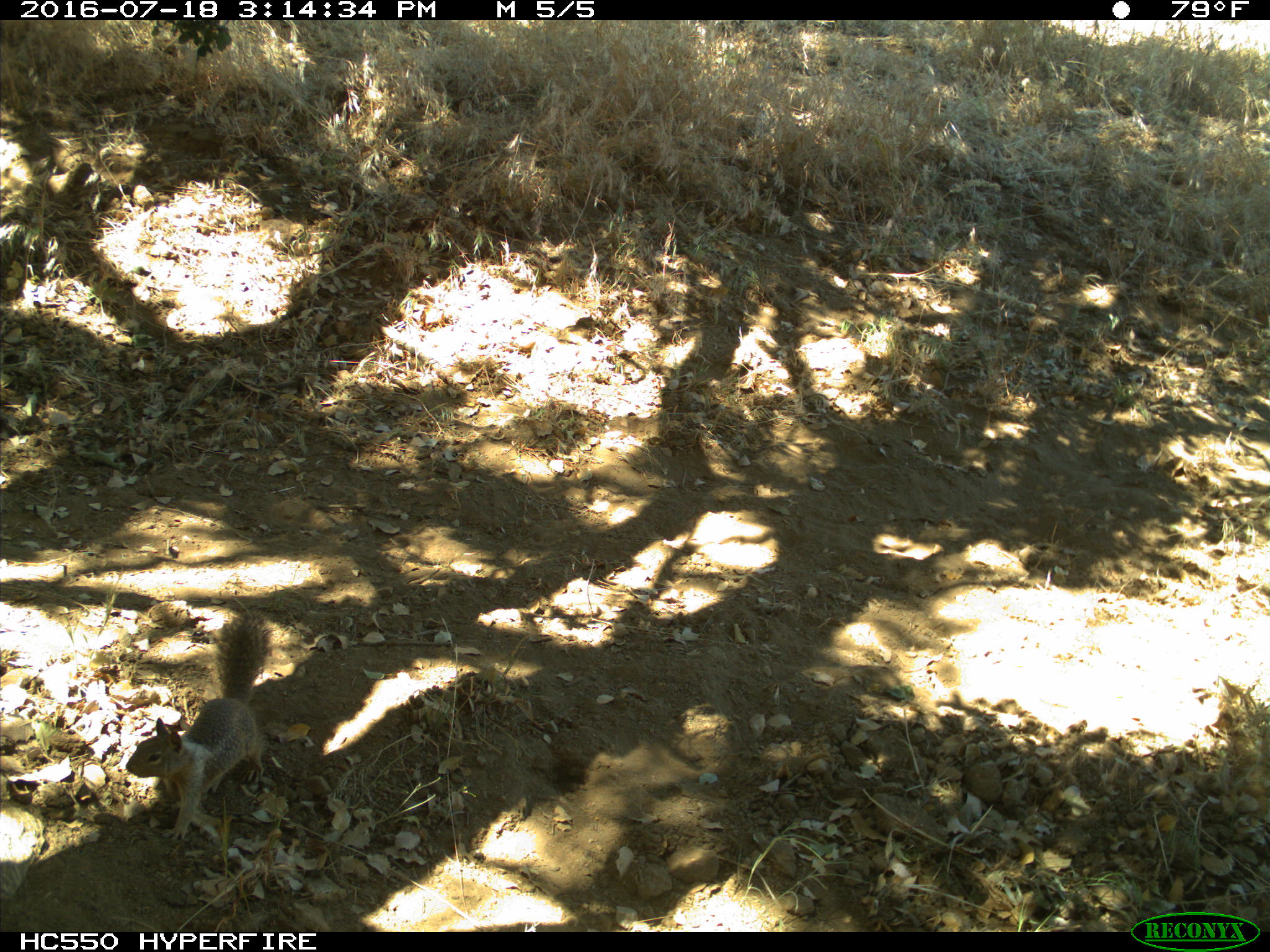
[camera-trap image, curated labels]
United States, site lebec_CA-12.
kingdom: Animalia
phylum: Chordata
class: Mammalia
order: Rodentia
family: Sciuridae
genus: Otospermophilus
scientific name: Otospermophilus beecheyi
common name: california ground squirrel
Otospermophilus beecheyi (california ground squirrel).